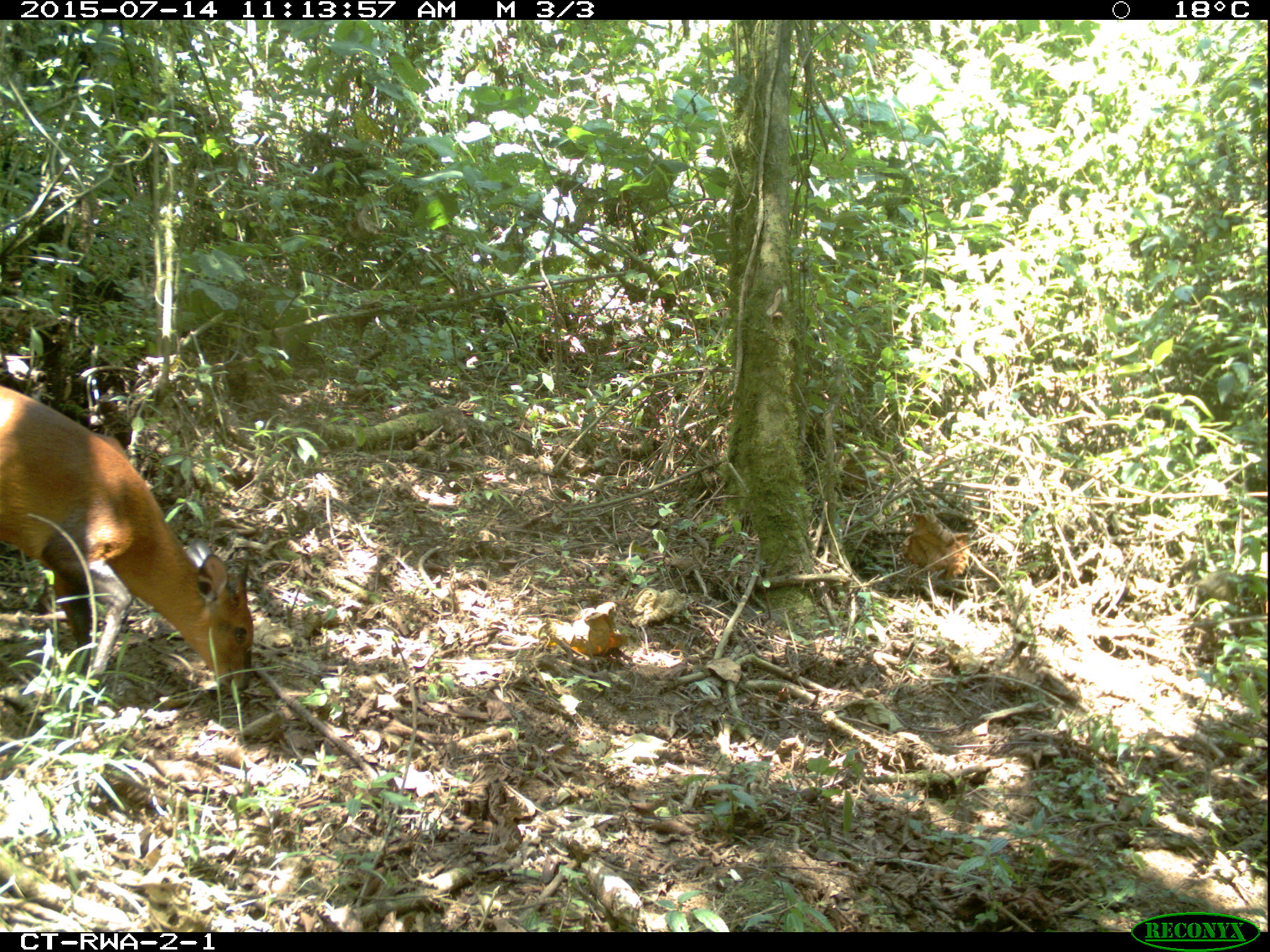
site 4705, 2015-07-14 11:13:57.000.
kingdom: Animalia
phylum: Chordata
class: Mammalia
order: Artiodactyla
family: Bovidae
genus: Cephalophus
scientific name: Cephalophus nigrifrons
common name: black-fronted duiker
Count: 1.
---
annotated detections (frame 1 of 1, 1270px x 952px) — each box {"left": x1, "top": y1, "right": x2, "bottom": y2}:
cephalophus nigrifrons: {"left": 0, "top": 382, "right": 257, "bottom": 693}